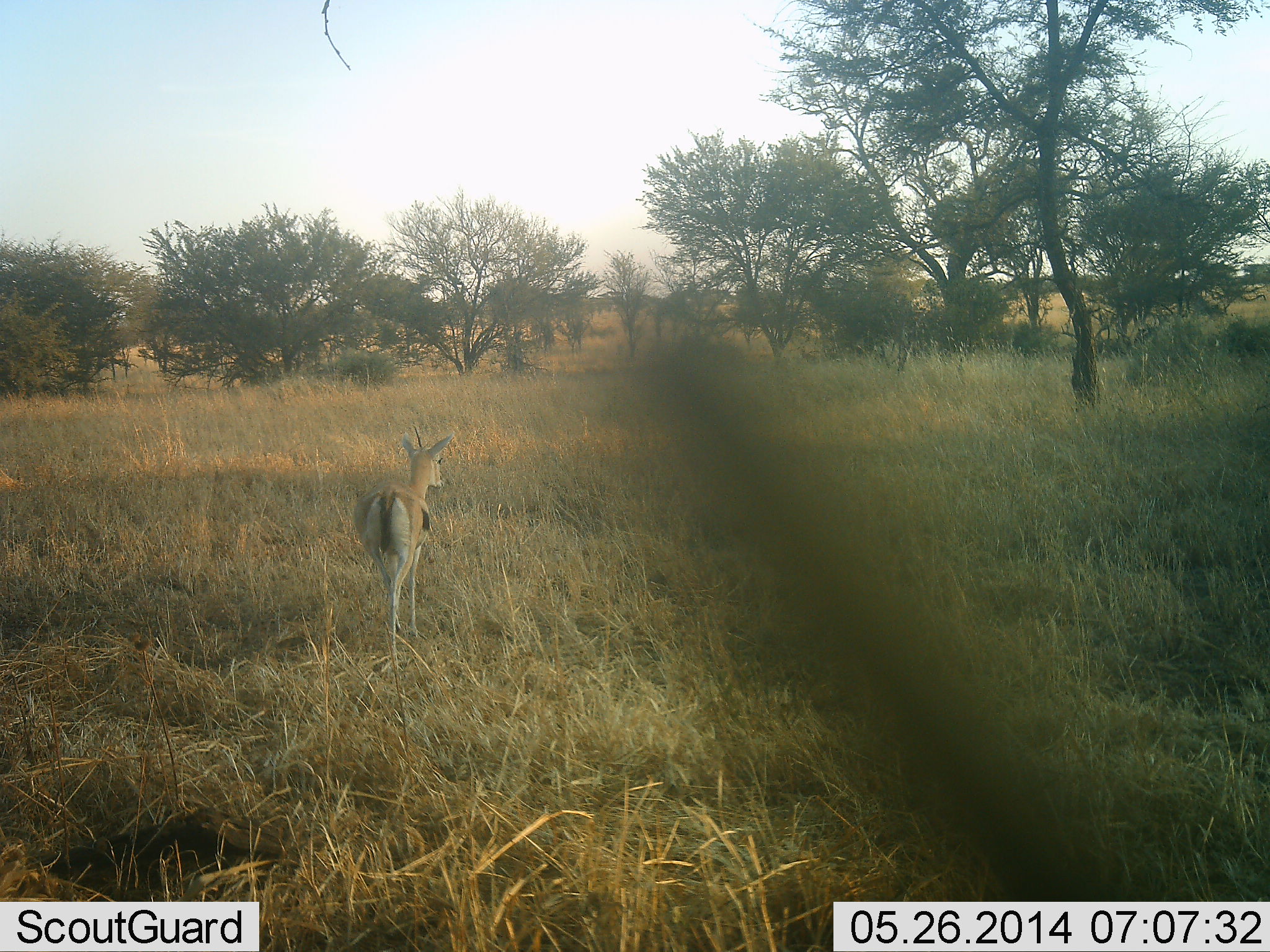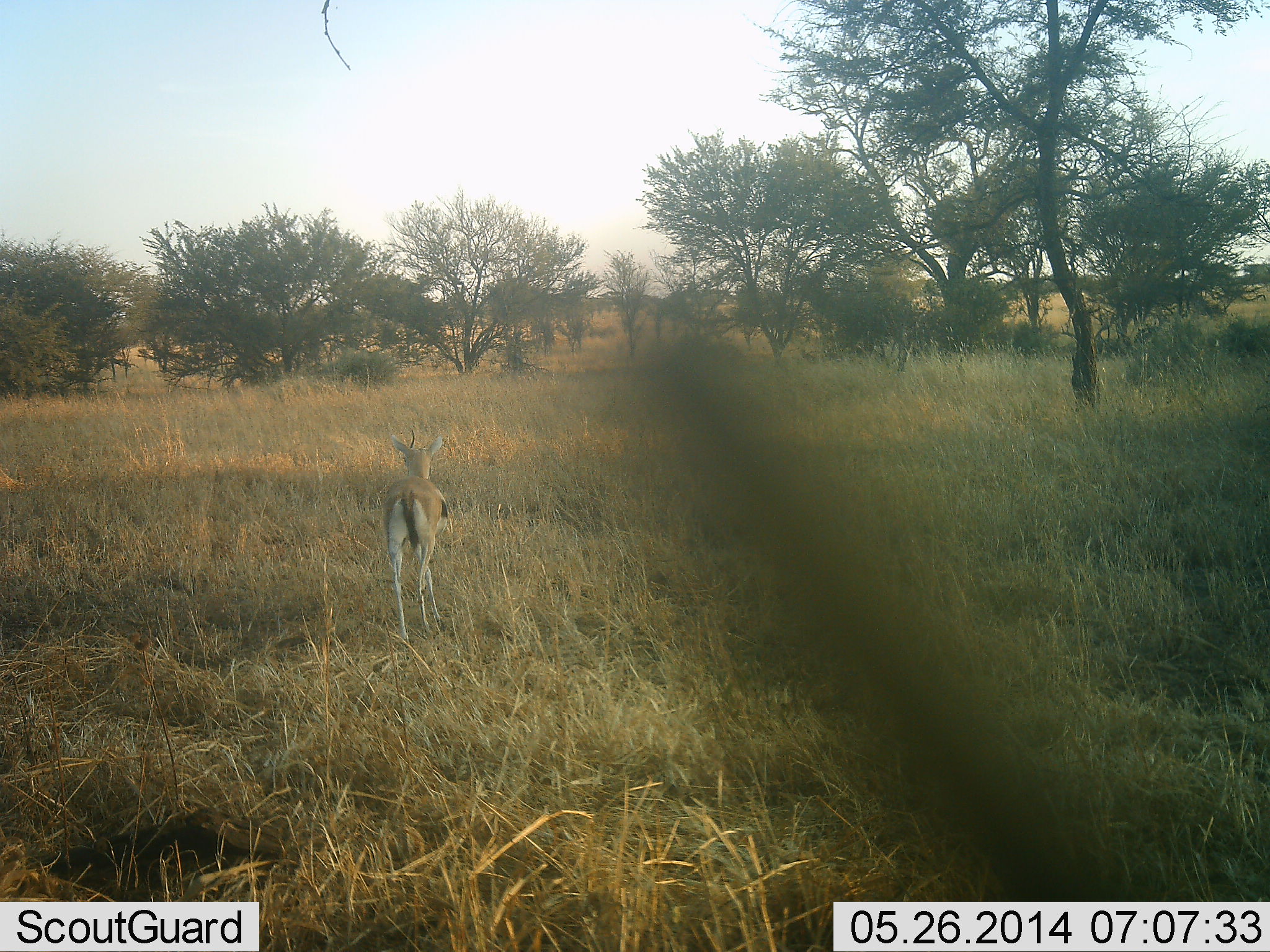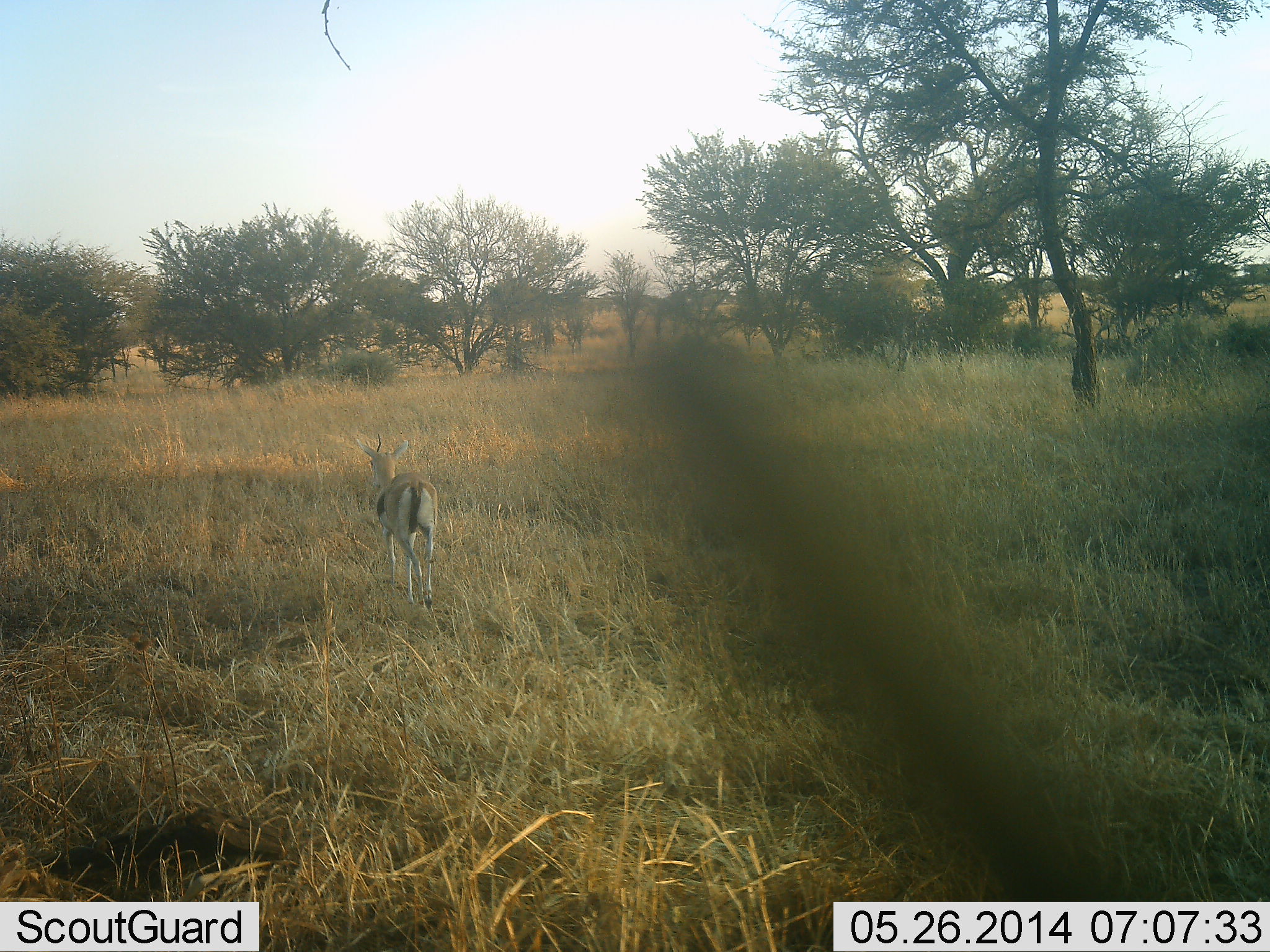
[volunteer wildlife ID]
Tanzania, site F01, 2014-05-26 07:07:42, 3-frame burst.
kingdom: Animalia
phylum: Chordata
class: Mammalia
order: Artiodactyla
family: Bovidae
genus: Eudorcas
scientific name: Eudorcas thomsonii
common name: thomson's gazelle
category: gazellethomsons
Gazellethomsons (thomson's gazelle) (Eudorcas thomsonii), count 1. Behavior (volunteer vote fractions): standing 10%, resting 0%, moving 90%, interacting 0%. Young present (vote fraction): 0%. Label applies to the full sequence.